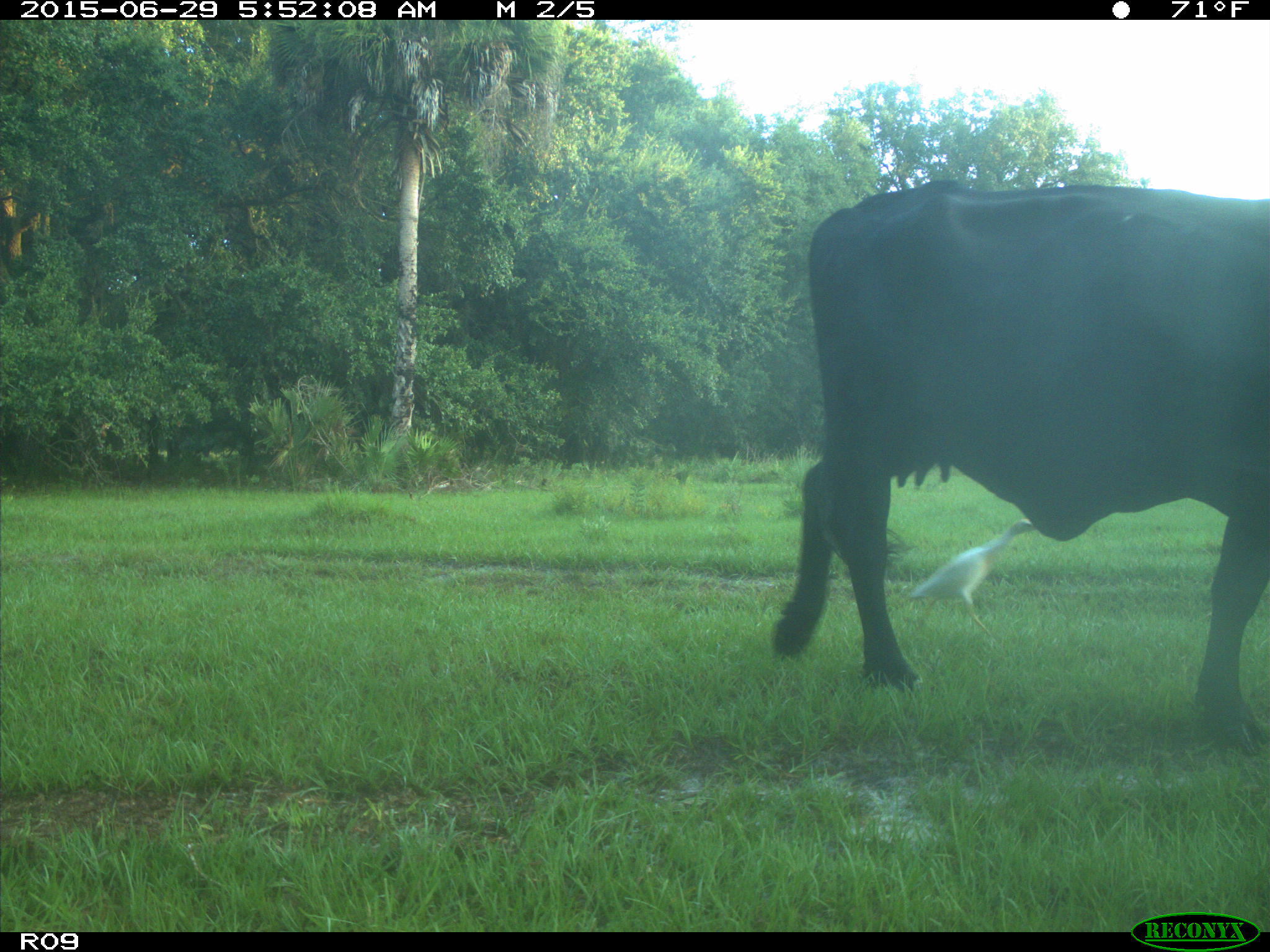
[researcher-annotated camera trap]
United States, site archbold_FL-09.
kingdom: Animalia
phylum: Chordata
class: Mammalia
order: Artiodactyla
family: Bovidae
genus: Bos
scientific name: Bos taurus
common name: domestic cow